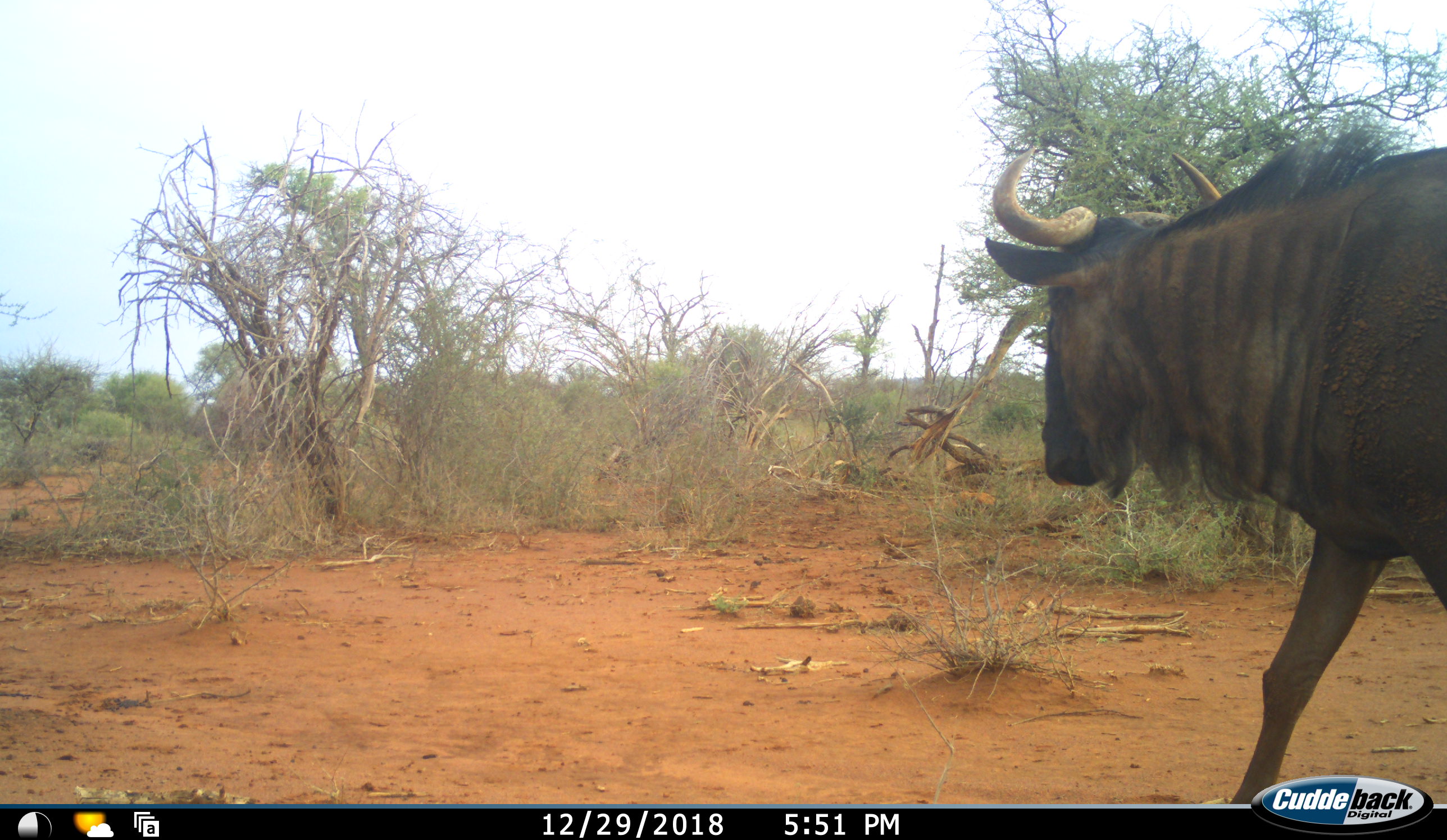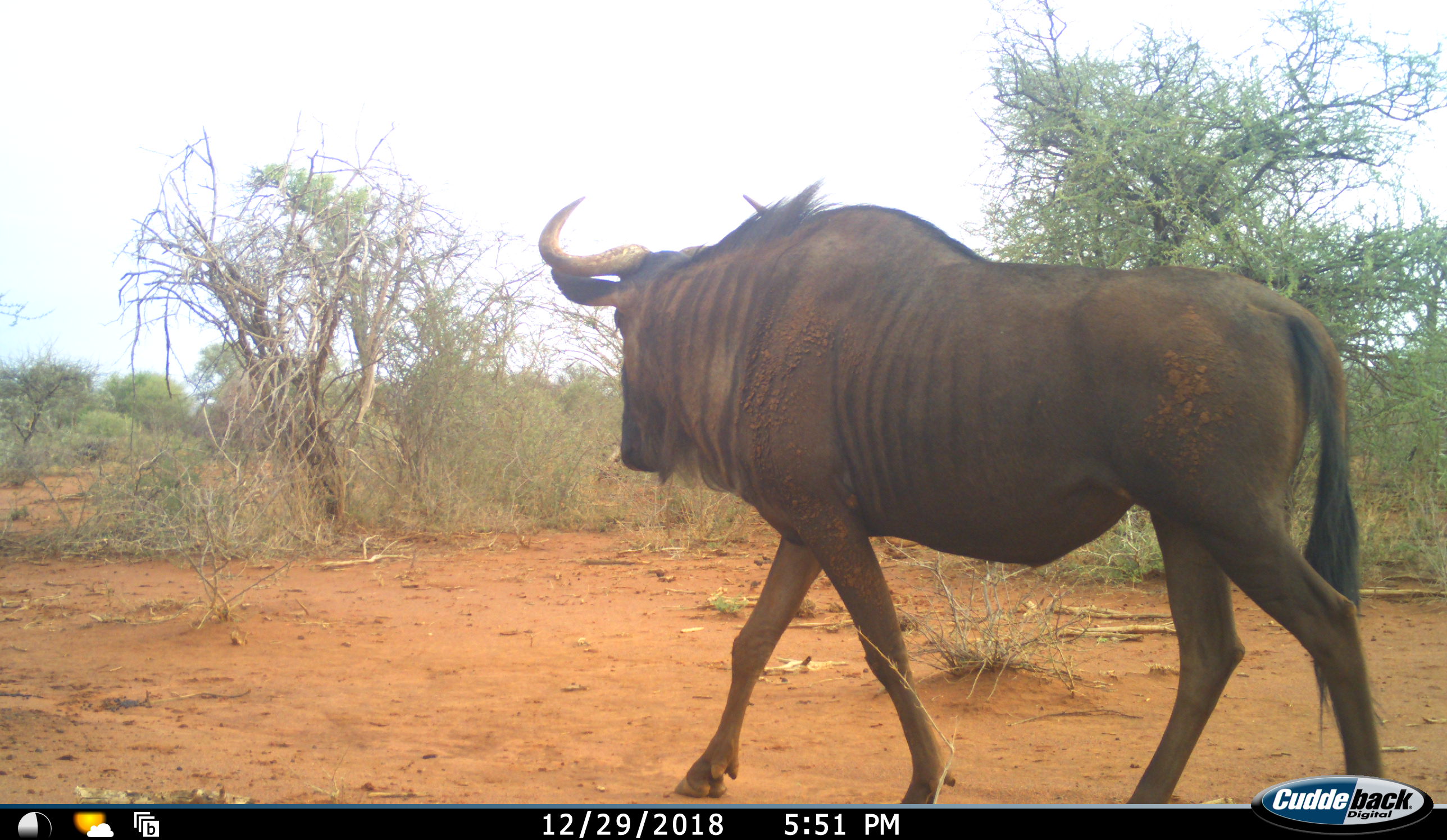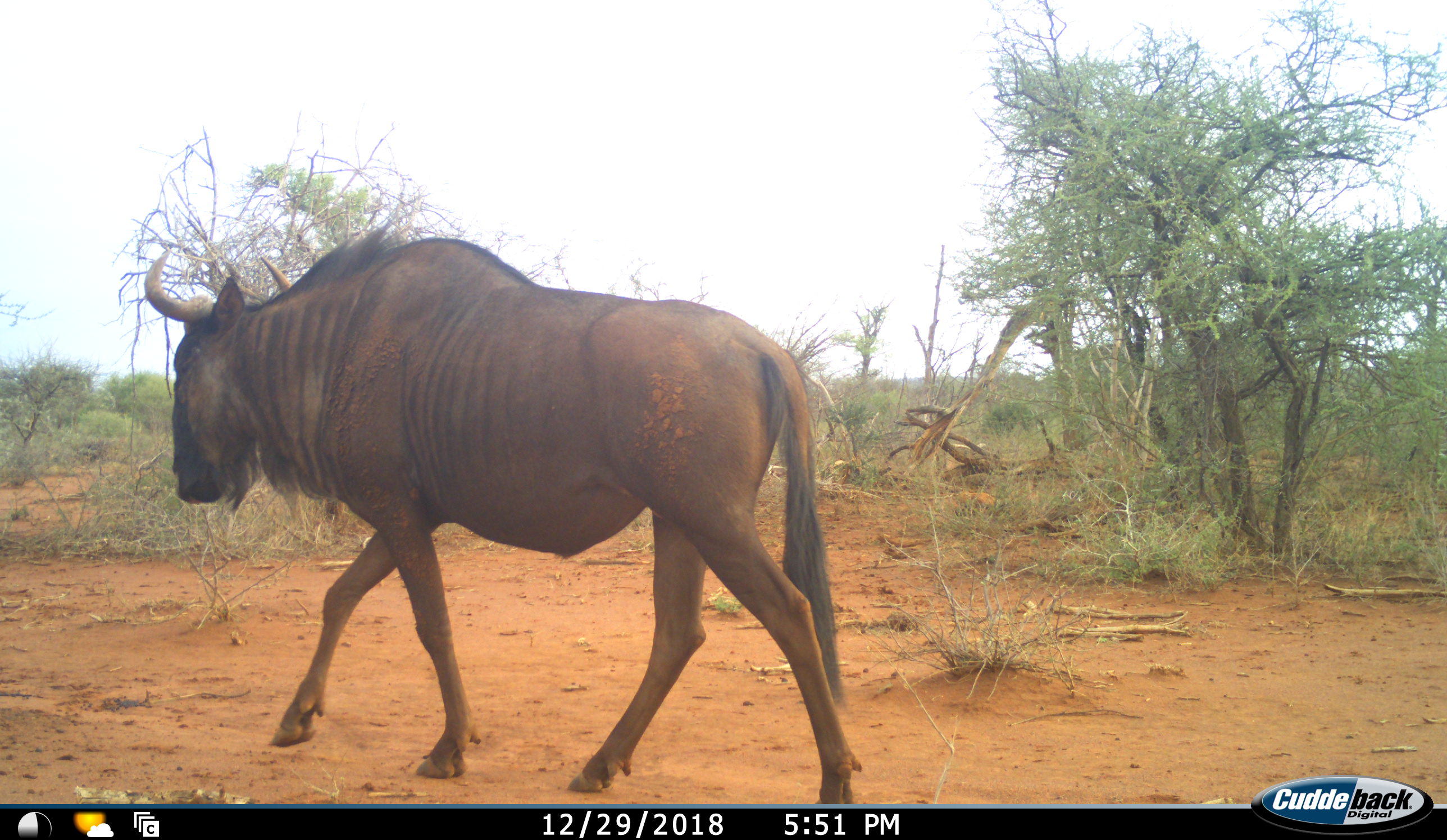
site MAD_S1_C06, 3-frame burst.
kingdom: Animalia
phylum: Chordata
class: Mammalia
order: Artiodactyla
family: Bovidae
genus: Connochaetes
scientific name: Connochaetes taurinus taurinus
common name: blue wildebeest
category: wildebeestblue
Wildebeestblue (blue wildebeest) (Connochaetes taurinus taurinus), count 1. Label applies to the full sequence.